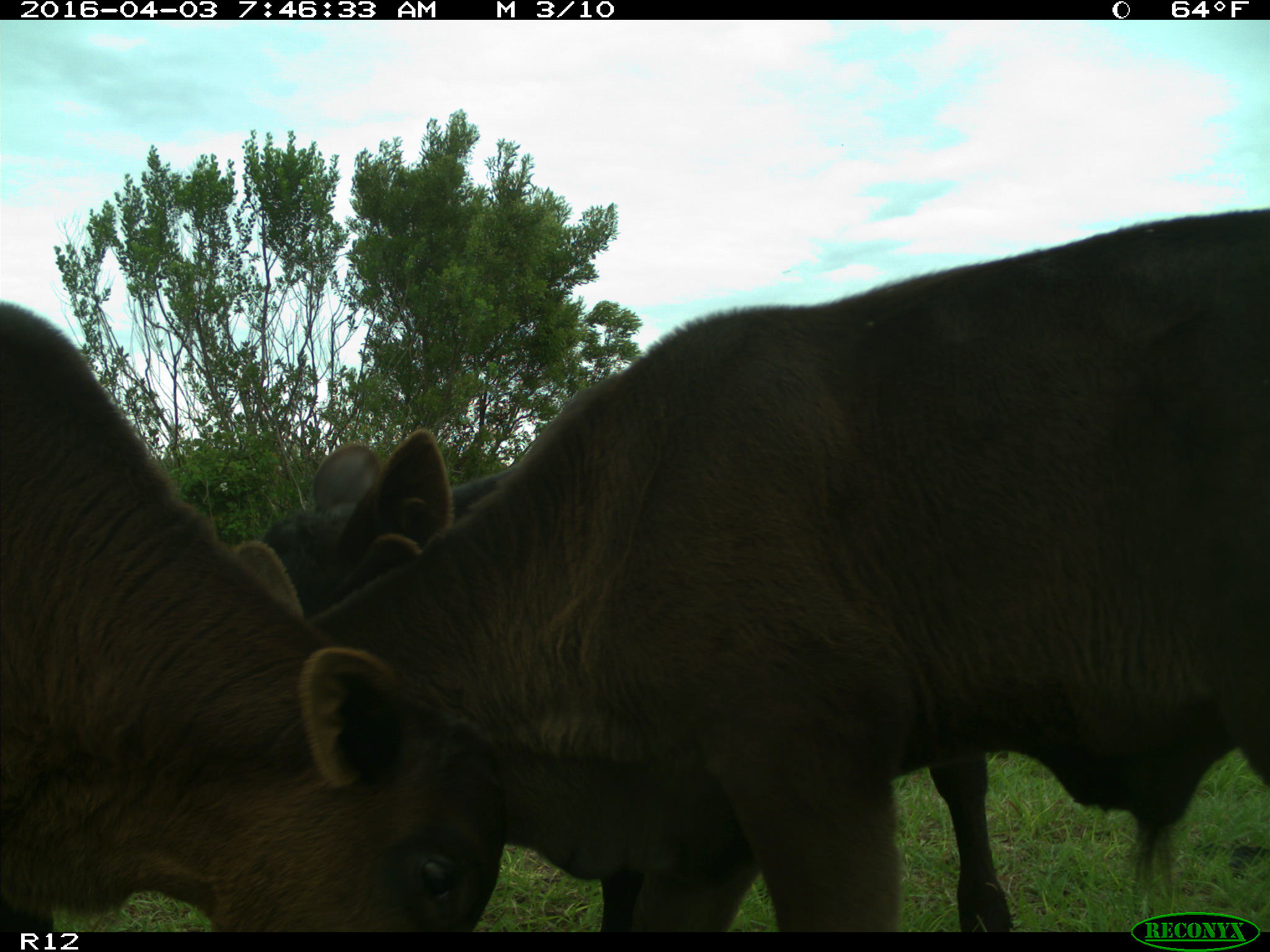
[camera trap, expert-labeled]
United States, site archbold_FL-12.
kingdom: Animalia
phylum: Chordata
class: Mammalia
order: Artiodactyla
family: Bovidae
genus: Bos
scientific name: Bos taurus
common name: domestic cow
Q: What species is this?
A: Bos taurus (domestic cow).